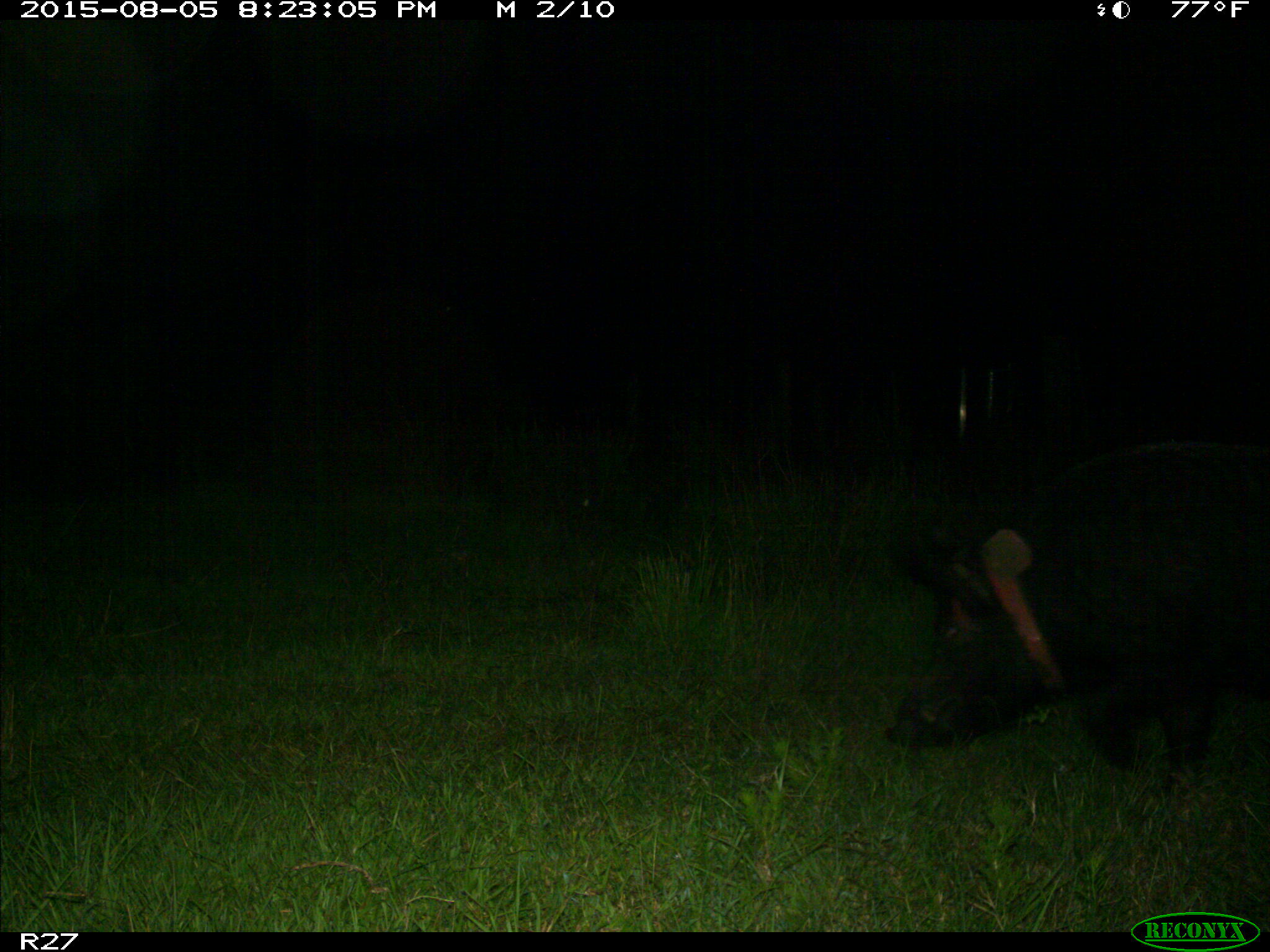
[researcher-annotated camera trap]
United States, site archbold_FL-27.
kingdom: Animalia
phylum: Chordata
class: Mammalia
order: Artiodactyla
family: Suidae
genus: Sus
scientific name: Sus scrofa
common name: wild boar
Sus scrofa (wild boar).